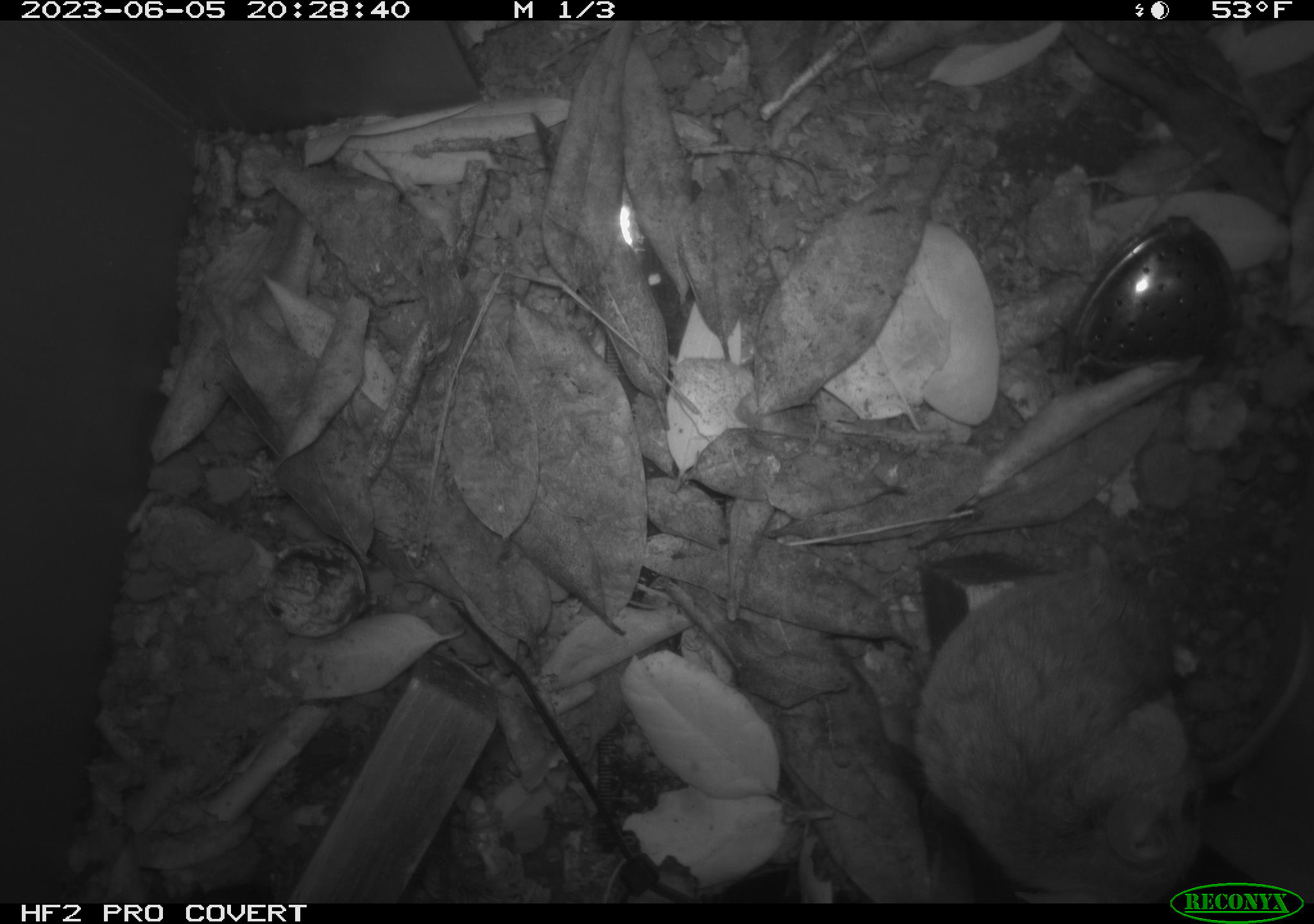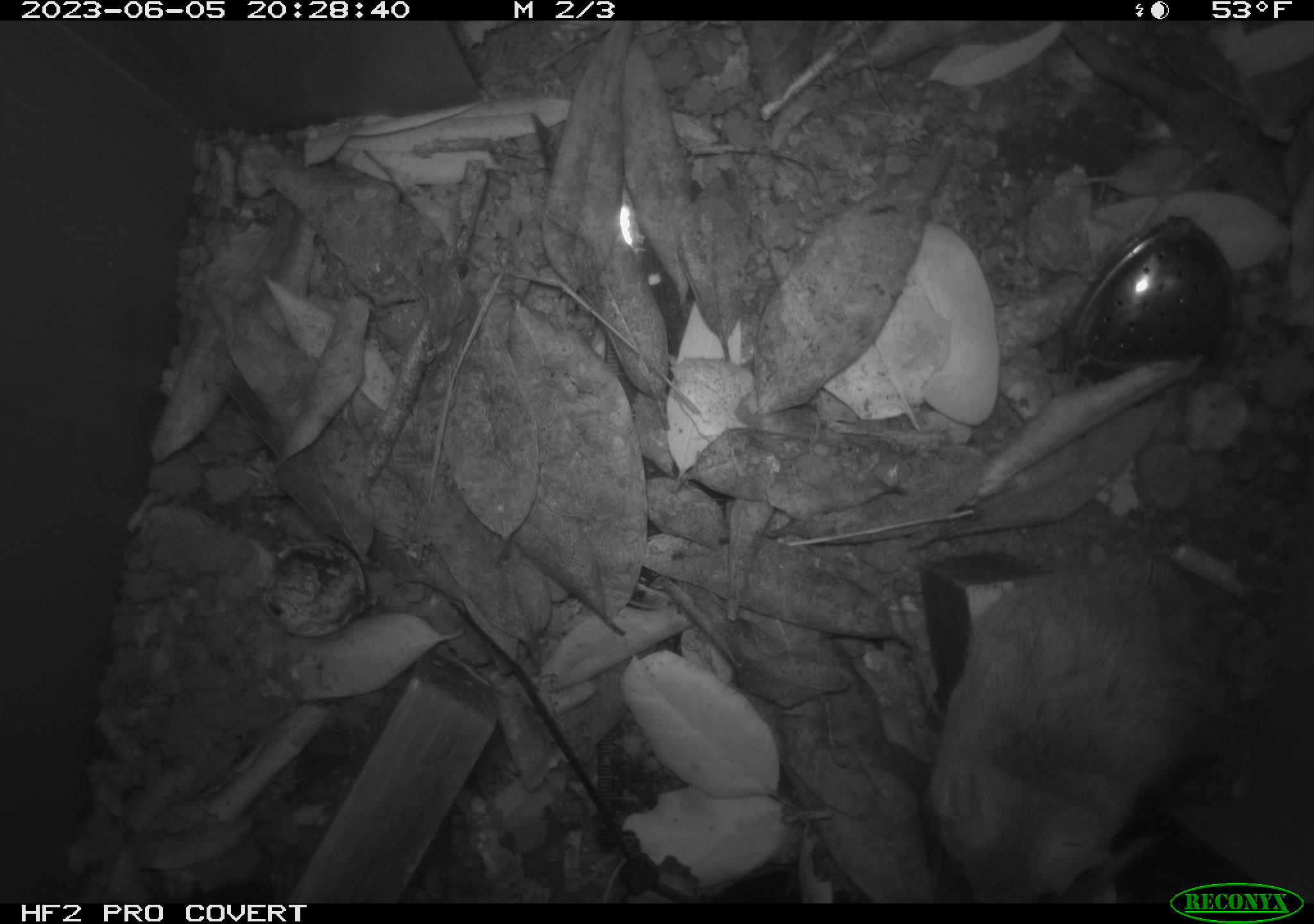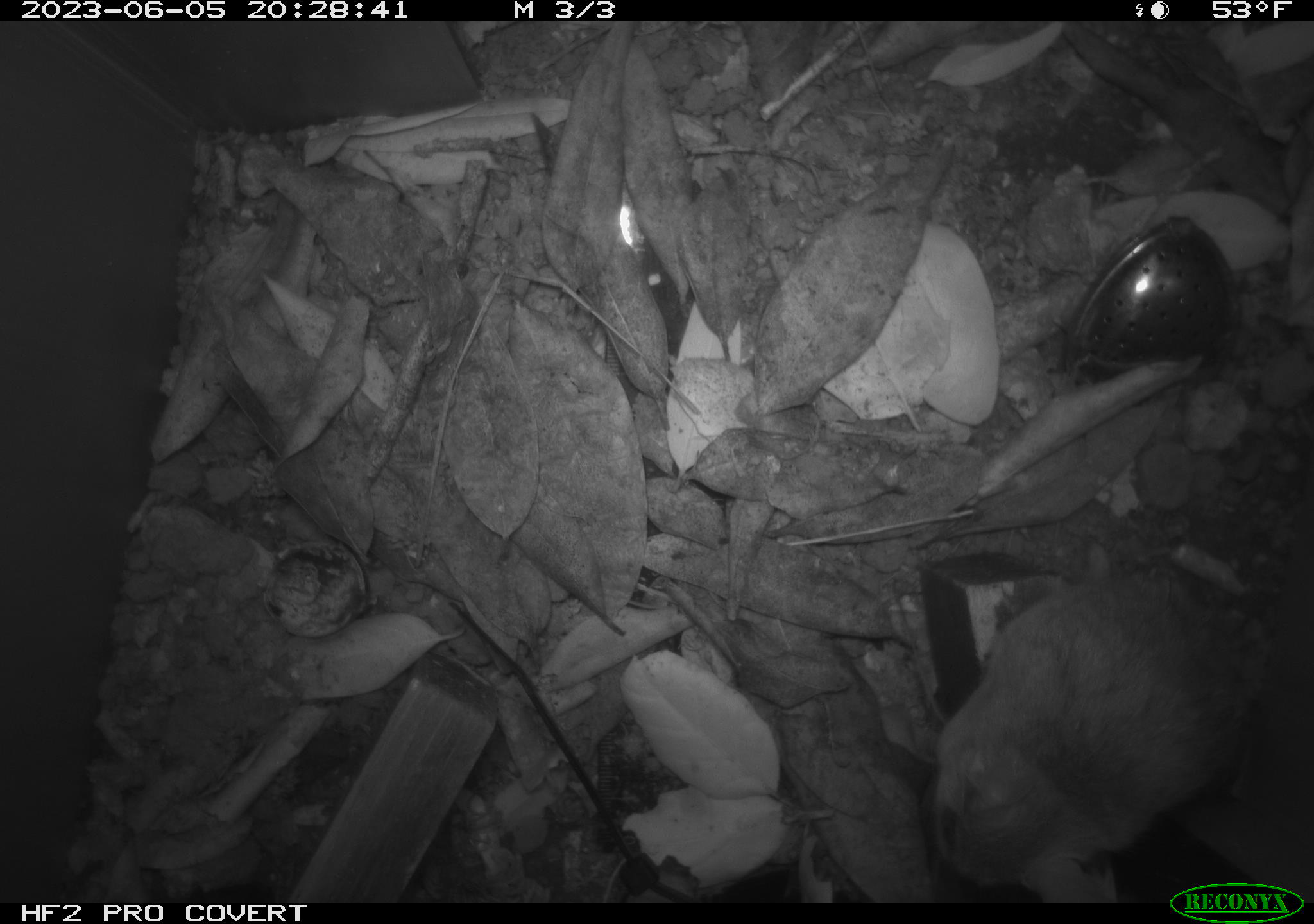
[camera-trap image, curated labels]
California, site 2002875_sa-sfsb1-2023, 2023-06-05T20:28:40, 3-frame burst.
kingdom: Animalia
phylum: Chordata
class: Mammalia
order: Rodentia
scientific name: Rodentia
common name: mouse species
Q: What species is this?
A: Mouse species (Rodentia).